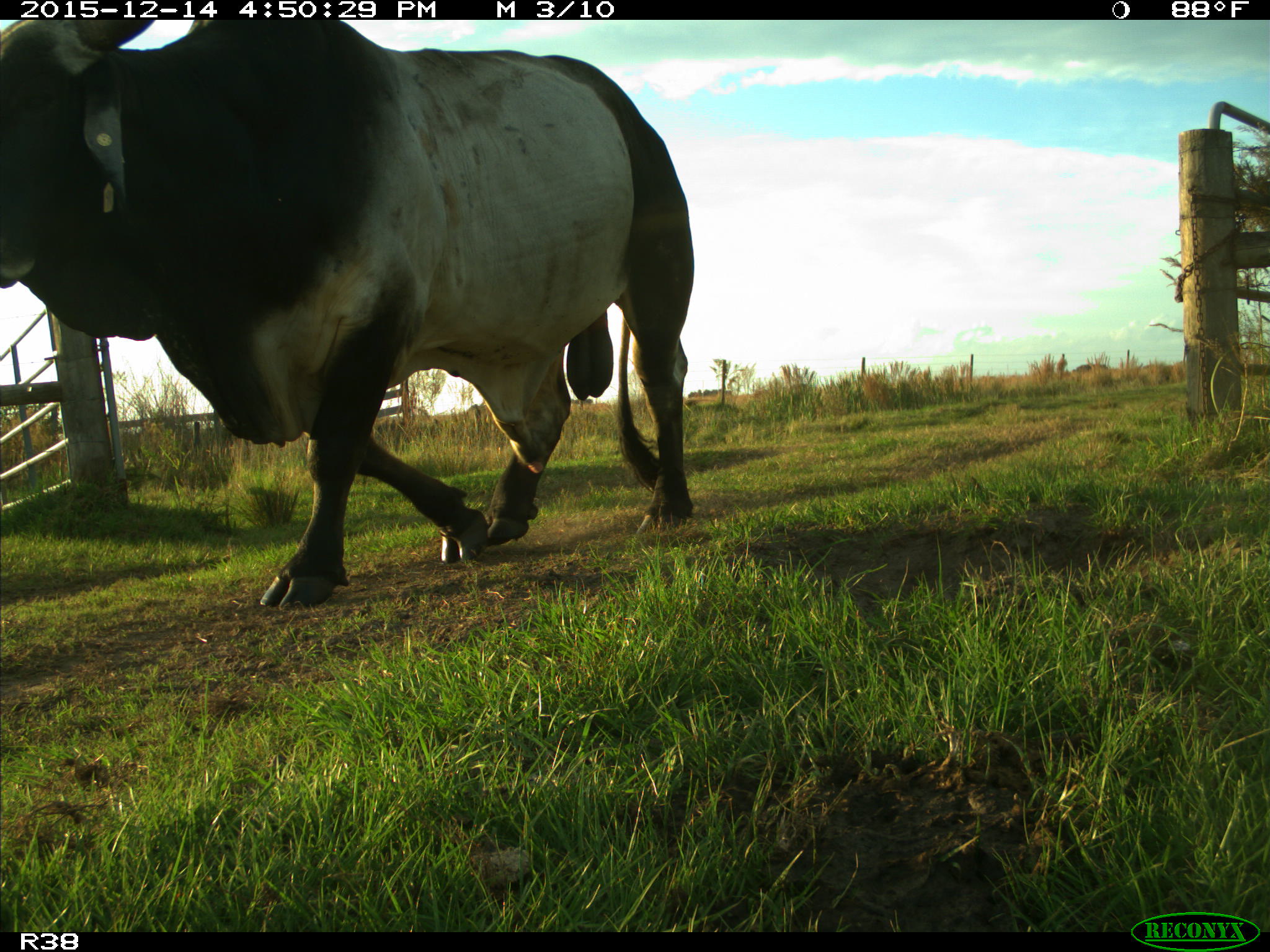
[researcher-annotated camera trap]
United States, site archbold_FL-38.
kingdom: Animalia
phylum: Chordata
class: Mammalia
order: Artiodactyla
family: Bovidae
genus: Bos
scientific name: Bos taurus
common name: domestic cow